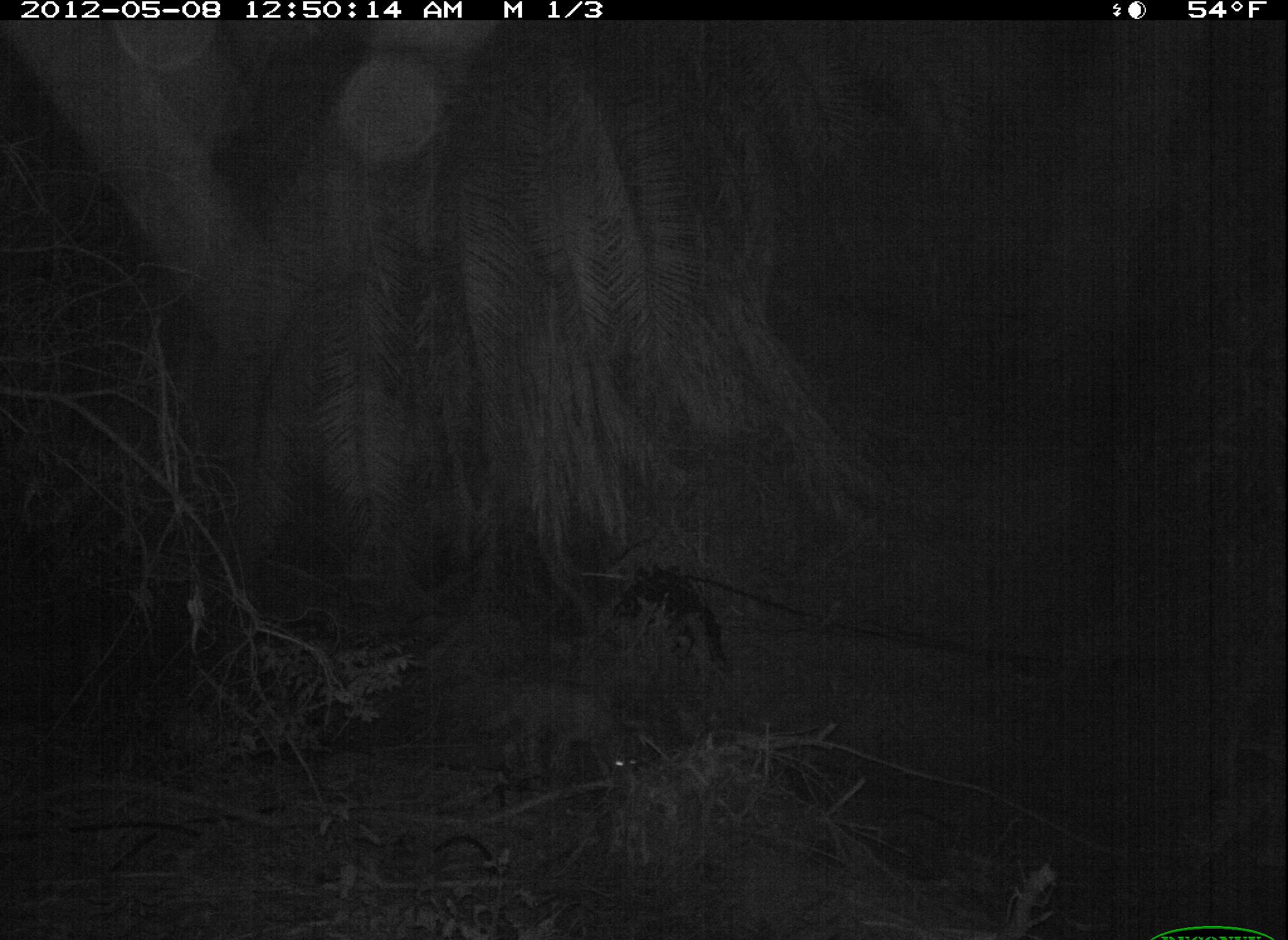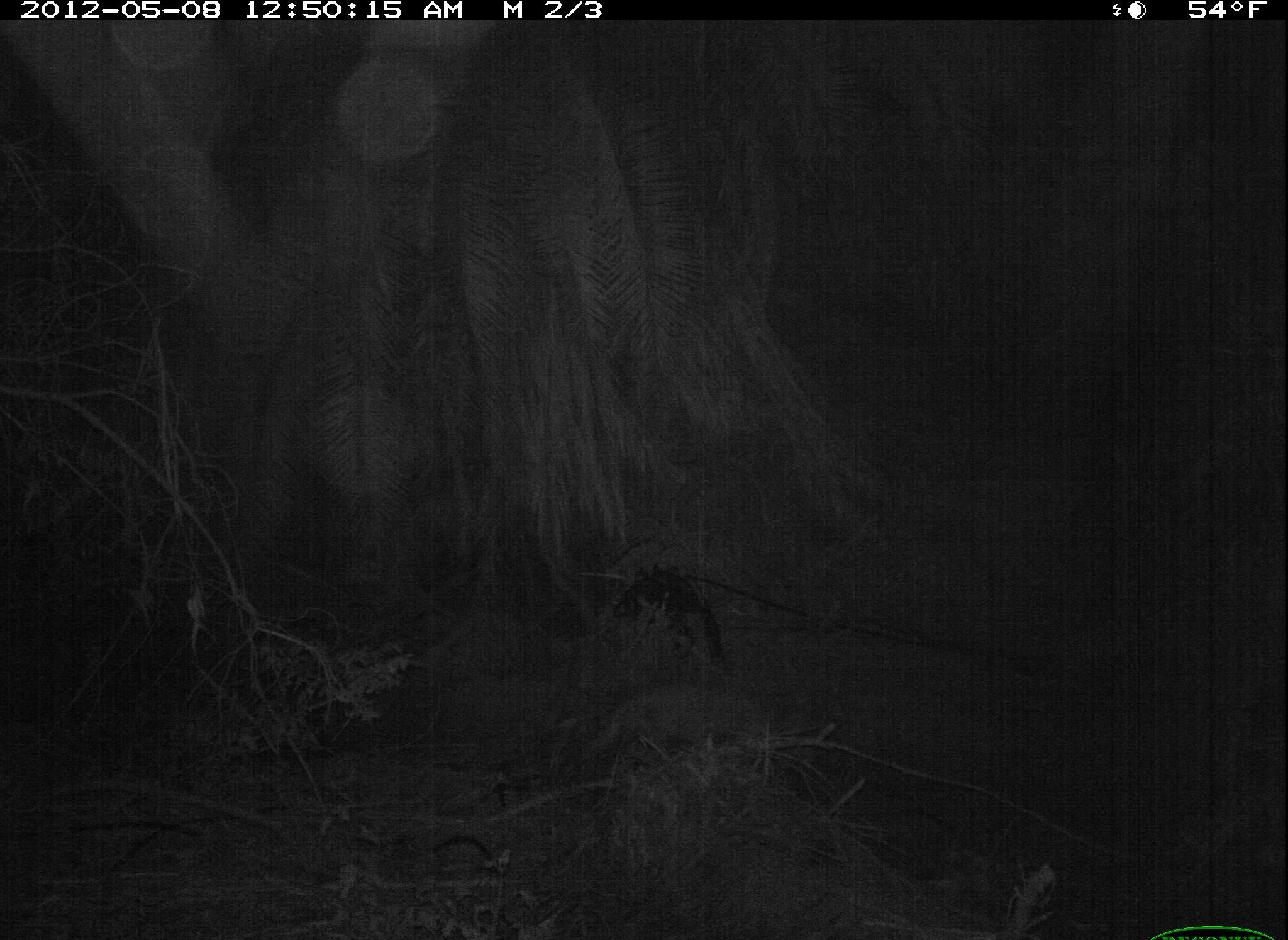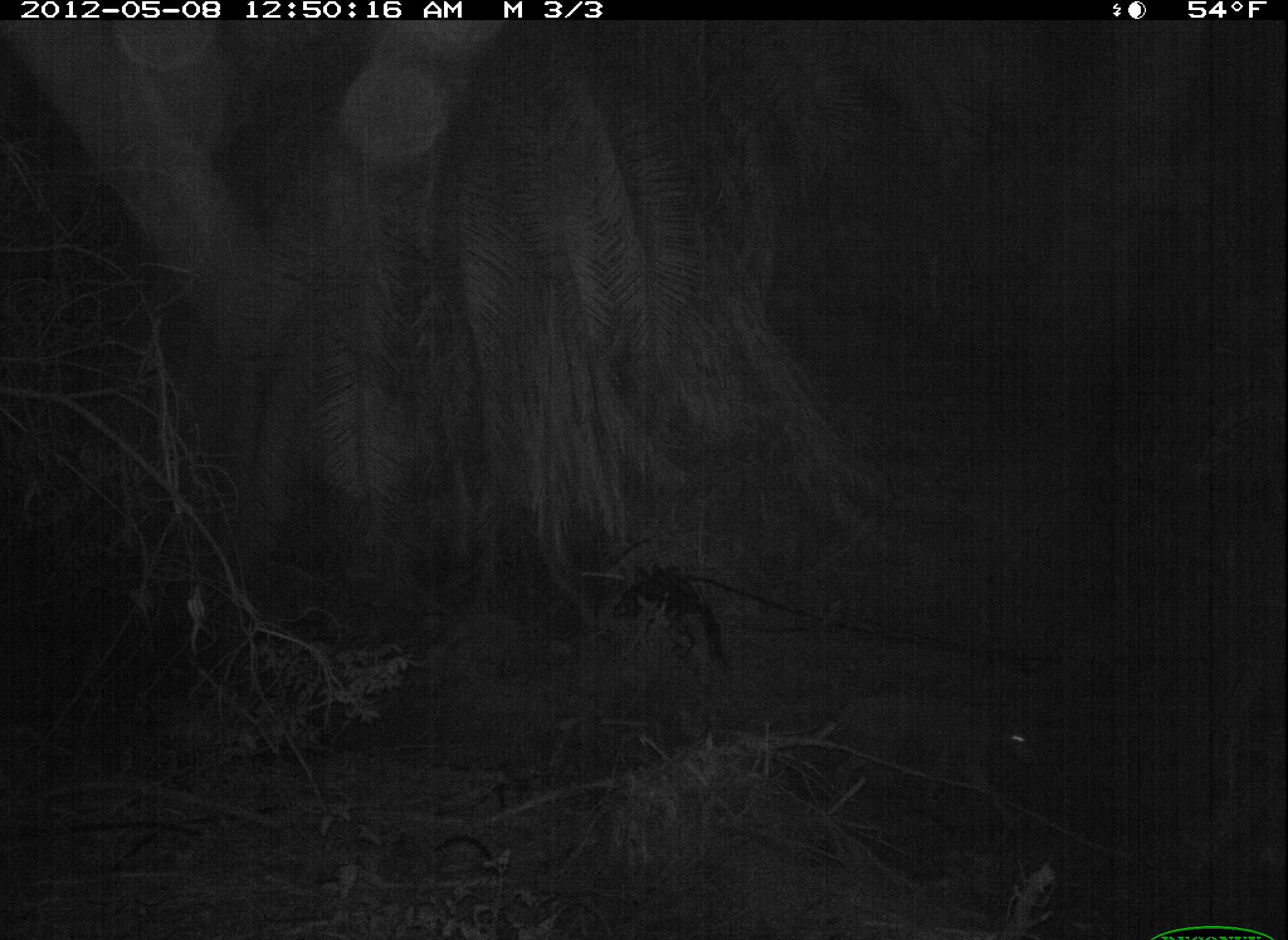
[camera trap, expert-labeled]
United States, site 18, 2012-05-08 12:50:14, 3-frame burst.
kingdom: Animalia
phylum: Chordata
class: Mammalia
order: Carnivora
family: Canidae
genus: Canis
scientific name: Canis latrans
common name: coyote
Coyote (Canis latrans).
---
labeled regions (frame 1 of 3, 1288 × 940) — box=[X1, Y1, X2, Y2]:
coyote: box=[471, 683, 641, 789]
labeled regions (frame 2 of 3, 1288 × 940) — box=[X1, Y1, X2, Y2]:
coyote: box=[572, 684, 782, 775]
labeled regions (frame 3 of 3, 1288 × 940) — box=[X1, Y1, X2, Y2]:
coyote: box=[799, 693, 1054, 832]